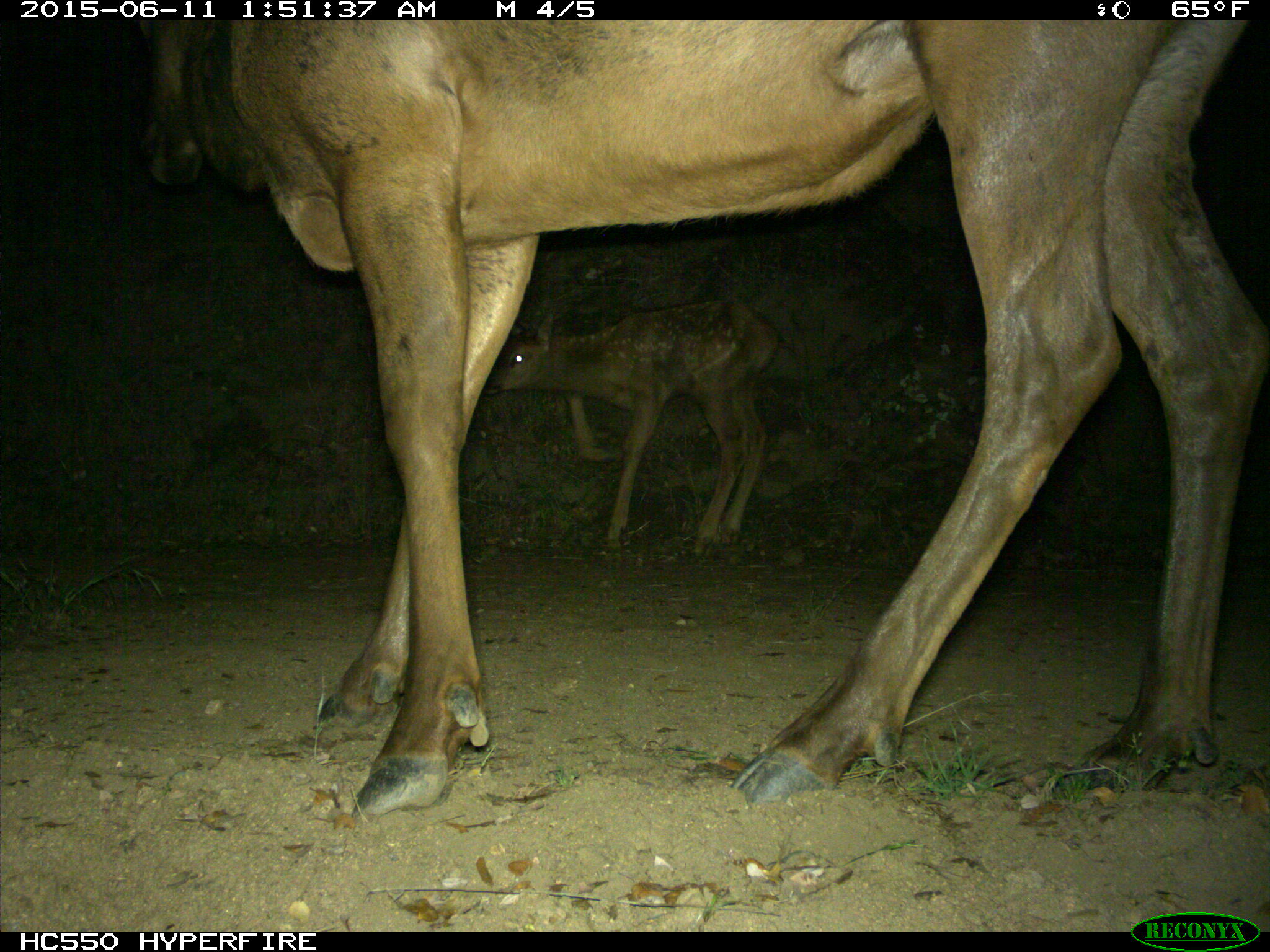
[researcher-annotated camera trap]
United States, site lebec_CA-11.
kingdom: Animalia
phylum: Chordata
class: Mammalia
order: Artiodactyla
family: Cervidae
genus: Cervus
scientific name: Cervus canadensis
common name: elk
Cervus canadensis (elk).